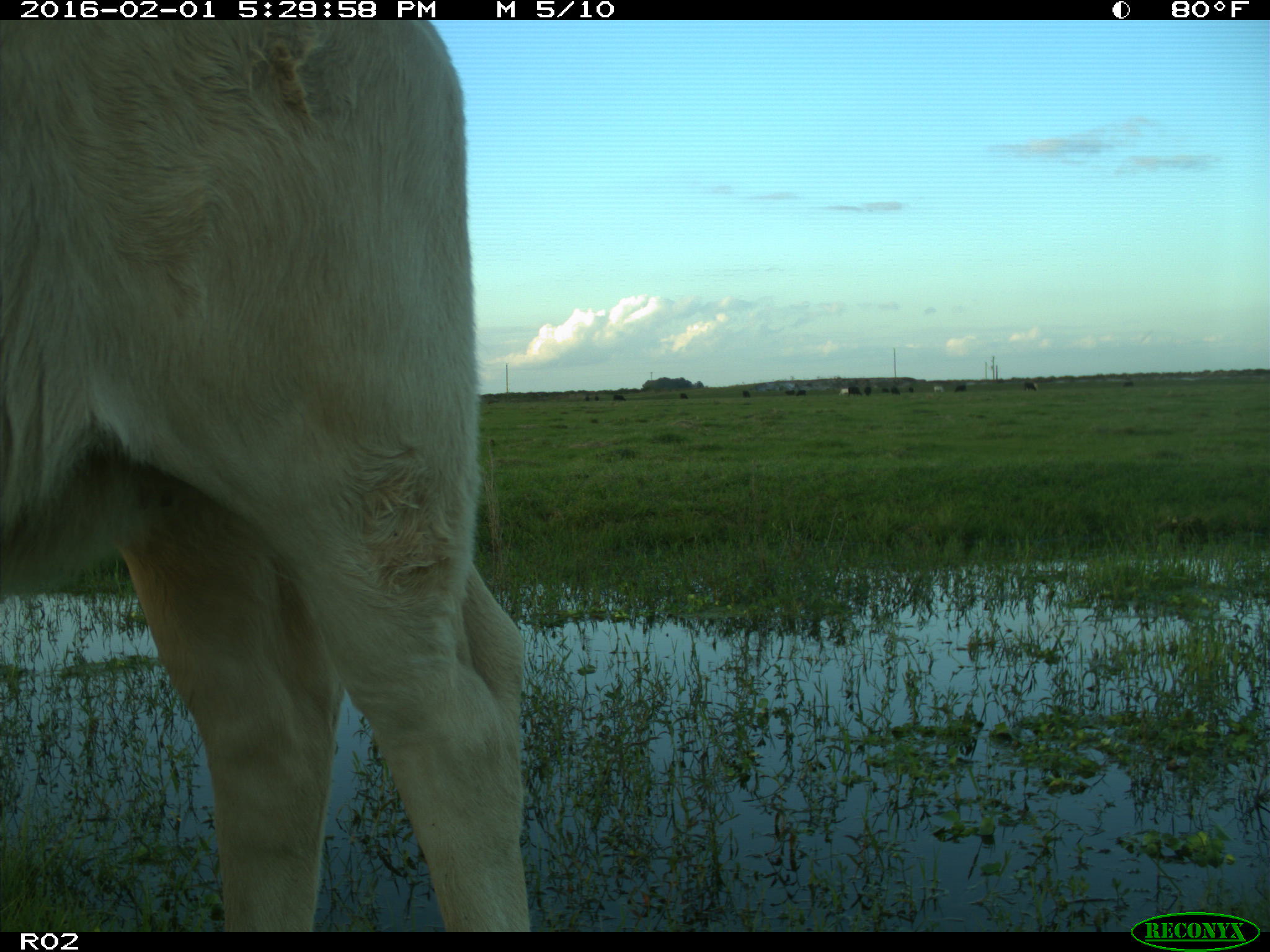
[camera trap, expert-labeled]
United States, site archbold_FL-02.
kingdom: Animalia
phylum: Chordata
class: Mammalia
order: Artiodactyla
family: Bovidae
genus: Bos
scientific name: Bos taurus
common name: domestic cow